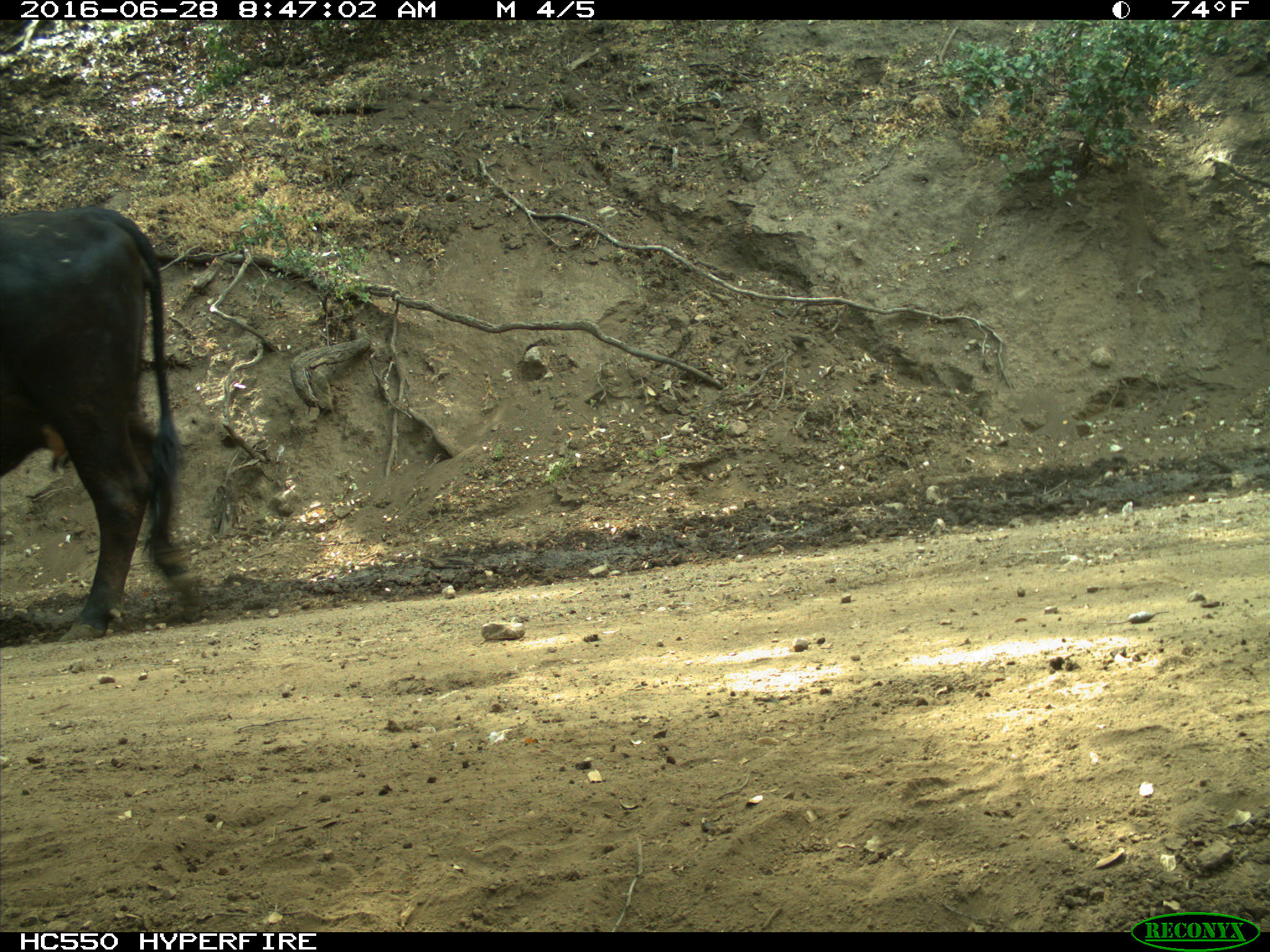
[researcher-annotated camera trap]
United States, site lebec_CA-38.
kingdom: Animalia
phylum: Chordata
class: Mammalia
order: Artiodactyla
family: Bovidae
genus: Bos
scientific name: Bos taurus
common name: domestic cow